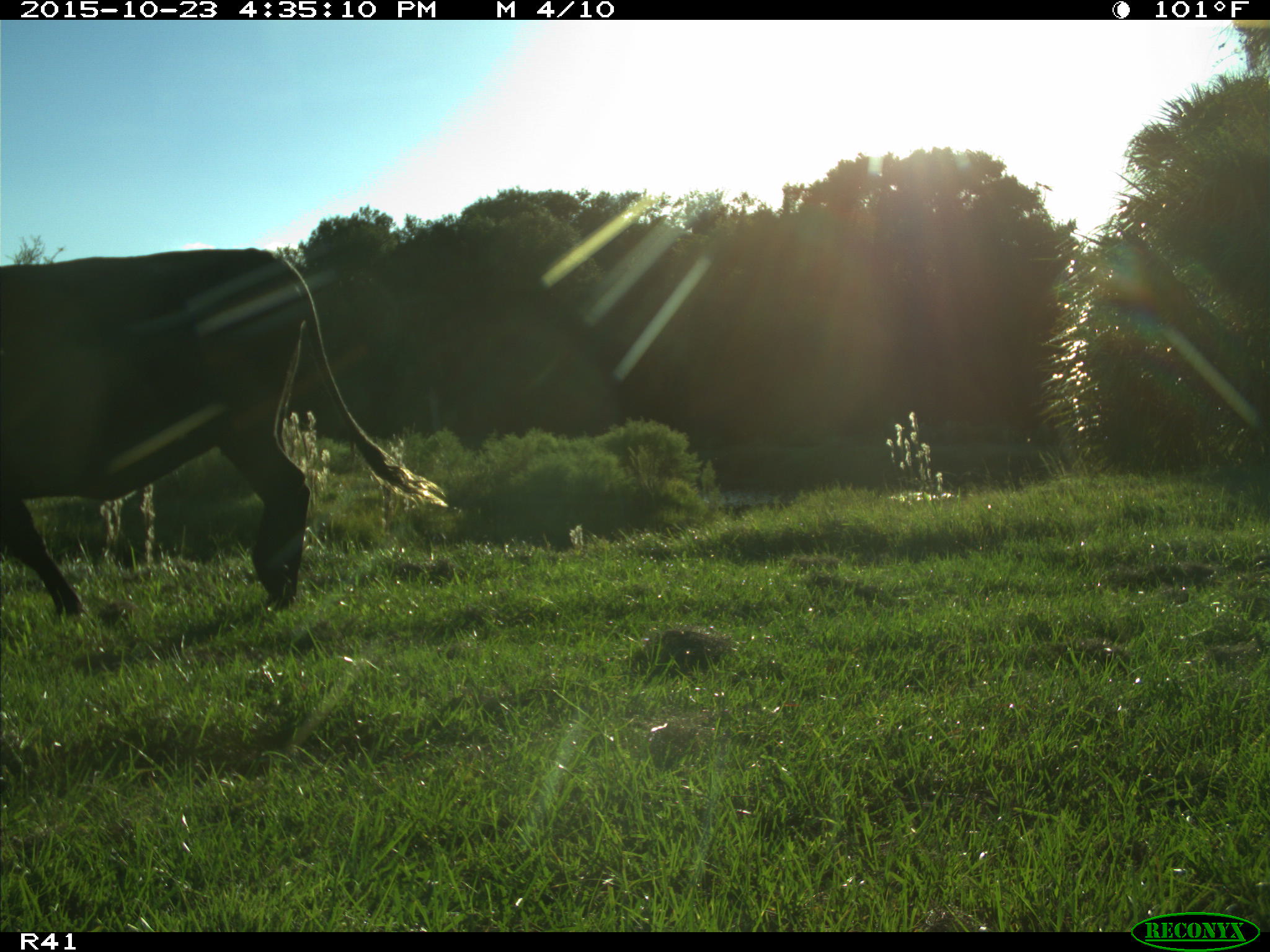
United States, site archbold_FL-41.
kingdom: Animalia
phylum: Chordata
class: Mammalia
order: Artiodactyla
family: Bovidae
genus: Bos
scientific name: Bos taurus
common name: domestic cow